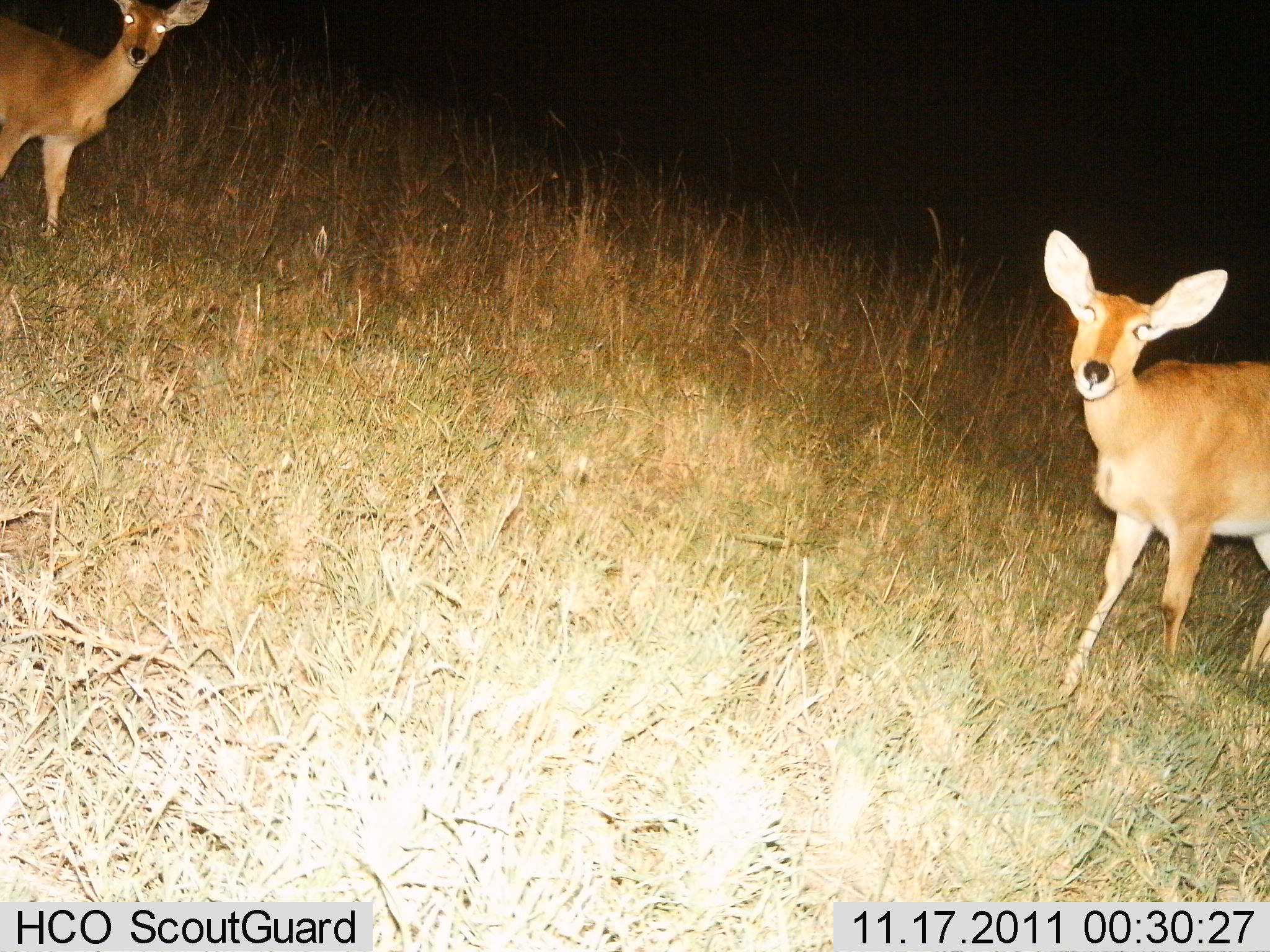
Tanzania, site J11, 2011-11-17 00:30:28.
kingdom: Animalia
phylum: Chordata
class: Mammalia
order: Artiodactyla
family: Bovidae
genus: Redunca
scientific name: Redunca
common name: reedbuck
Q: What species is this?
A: Reedbuck (Redunca).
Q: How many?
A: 2.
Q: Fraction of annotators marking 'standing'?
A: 100%.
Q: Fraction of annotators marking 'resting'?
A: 0%.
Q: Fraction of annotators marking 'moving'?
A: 0%.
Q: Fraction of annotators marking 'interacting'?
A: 0%.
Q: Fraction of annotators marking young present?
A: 0%.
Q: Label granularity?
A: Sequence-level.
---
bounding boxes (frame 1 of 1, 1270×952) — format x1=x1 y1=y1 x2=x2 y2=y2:
animal: x1=1023 y1=226 x2=1270 y2=721; x1=0 y1=1 x2=216 y2=247